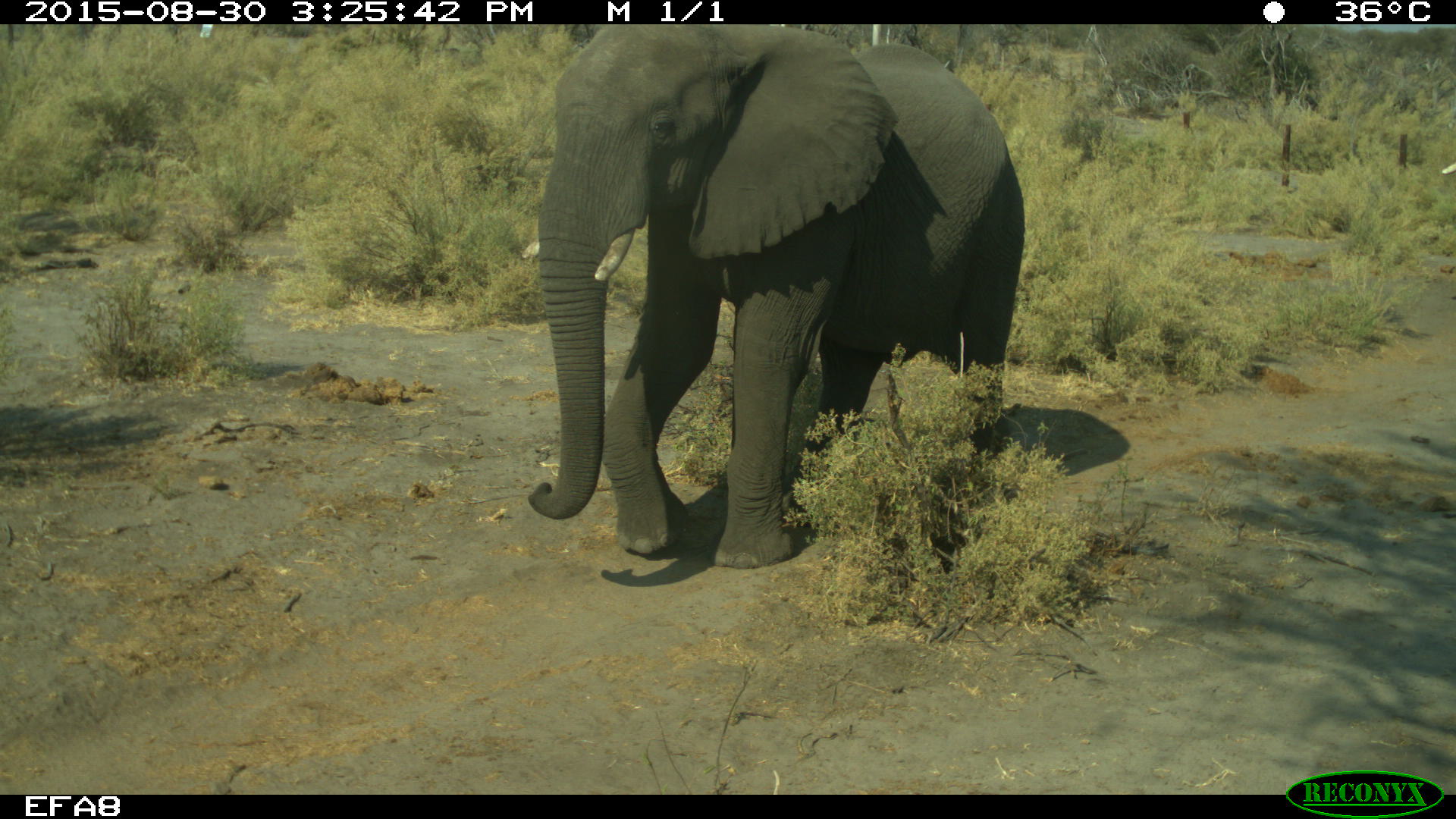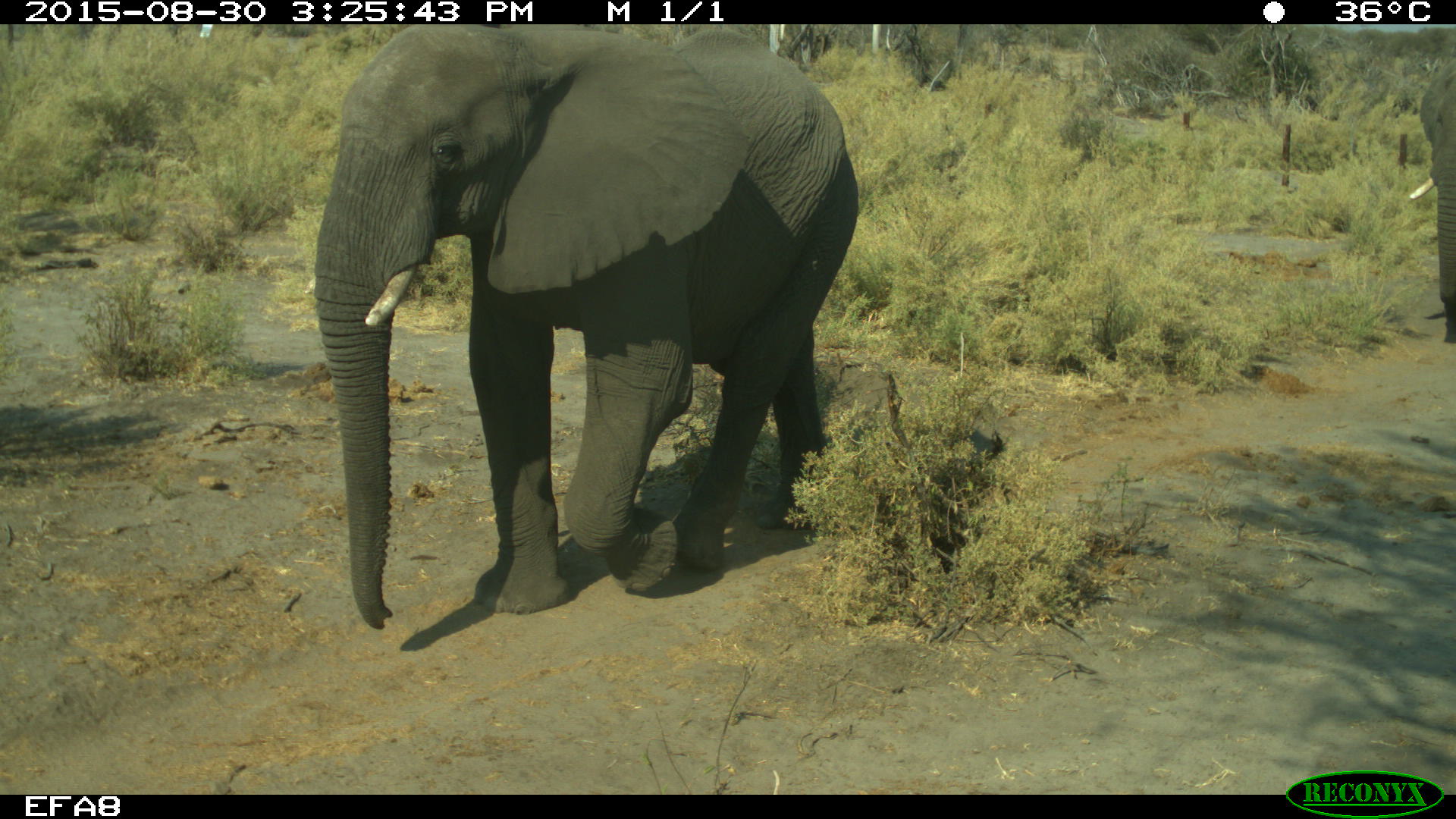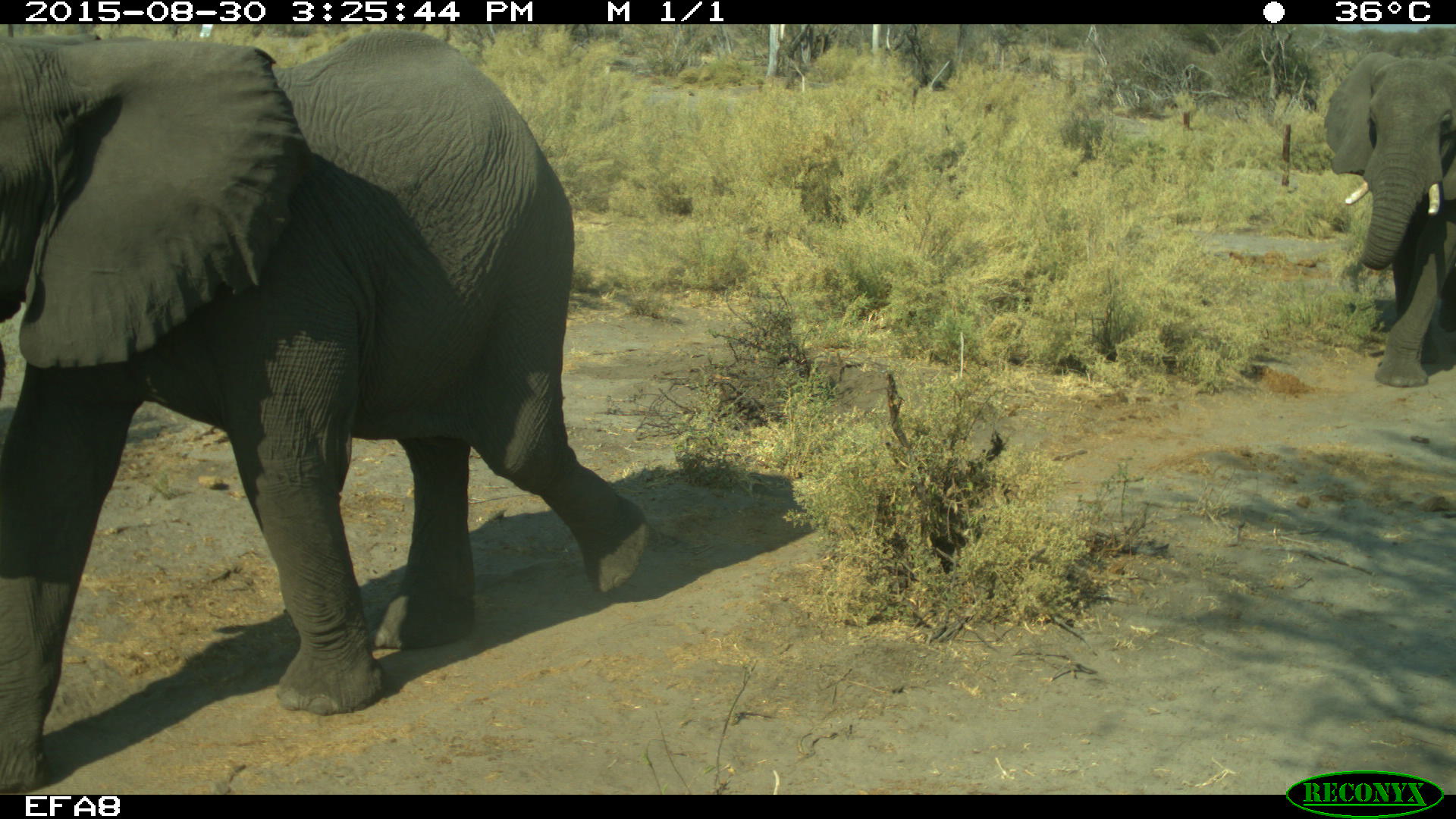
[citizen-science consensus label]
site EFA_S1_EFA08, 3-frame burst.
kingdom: Animalia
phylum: Chordata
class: Mammalia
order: Proboscidea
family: Elephantidae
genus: Loxodonta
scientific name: Loxodonta africana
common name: african bush elephant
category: elephant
Elephant (african bush elephant) (Loxodonta africana), count 2. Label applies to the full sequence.